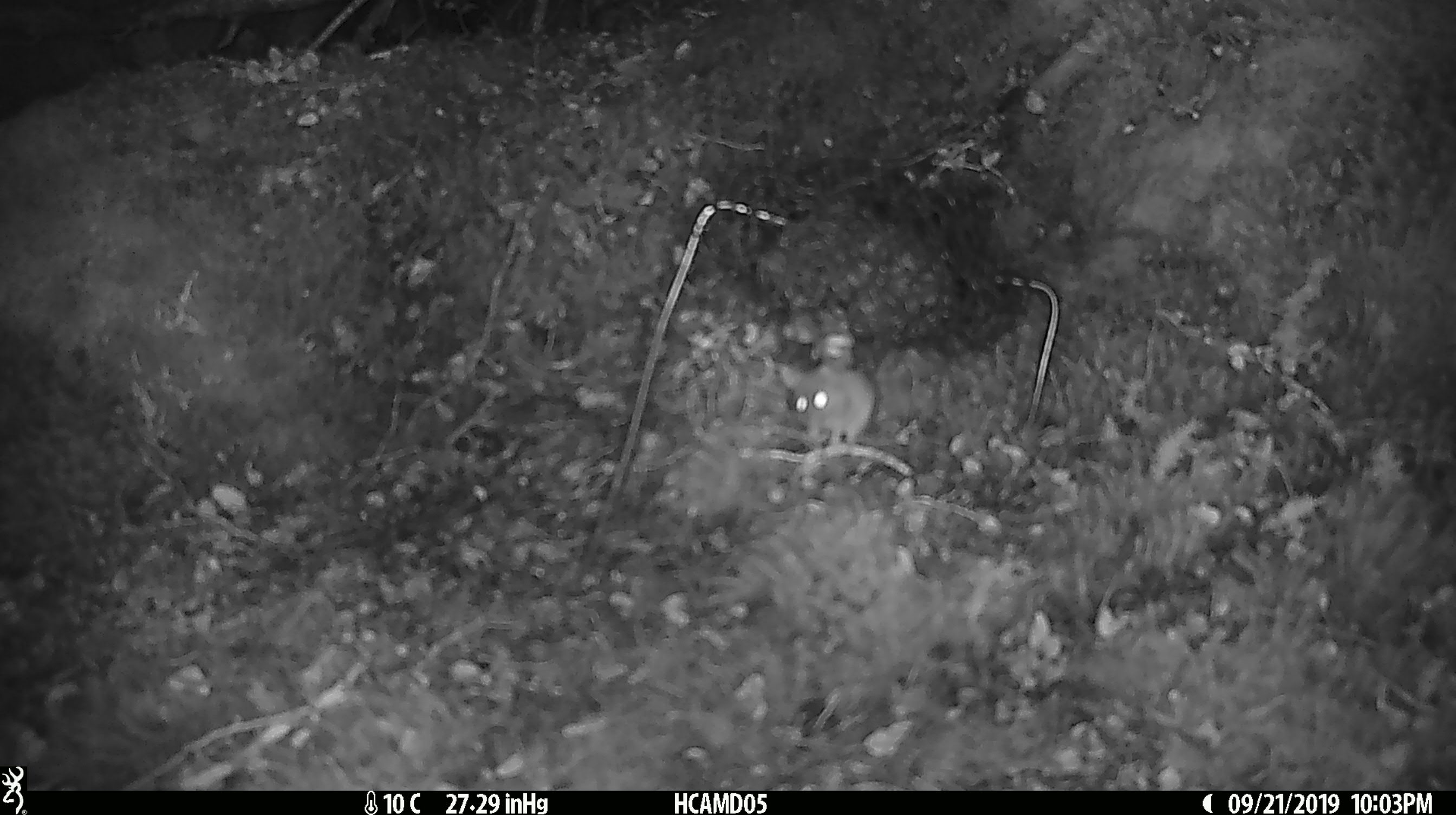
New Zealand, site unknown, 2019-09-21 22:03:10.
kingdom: Animalia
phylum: Chordata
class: Mammalia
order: Rodentia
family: Muridae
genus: Mus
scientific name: Mus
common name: mouse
Mouse (Mus).